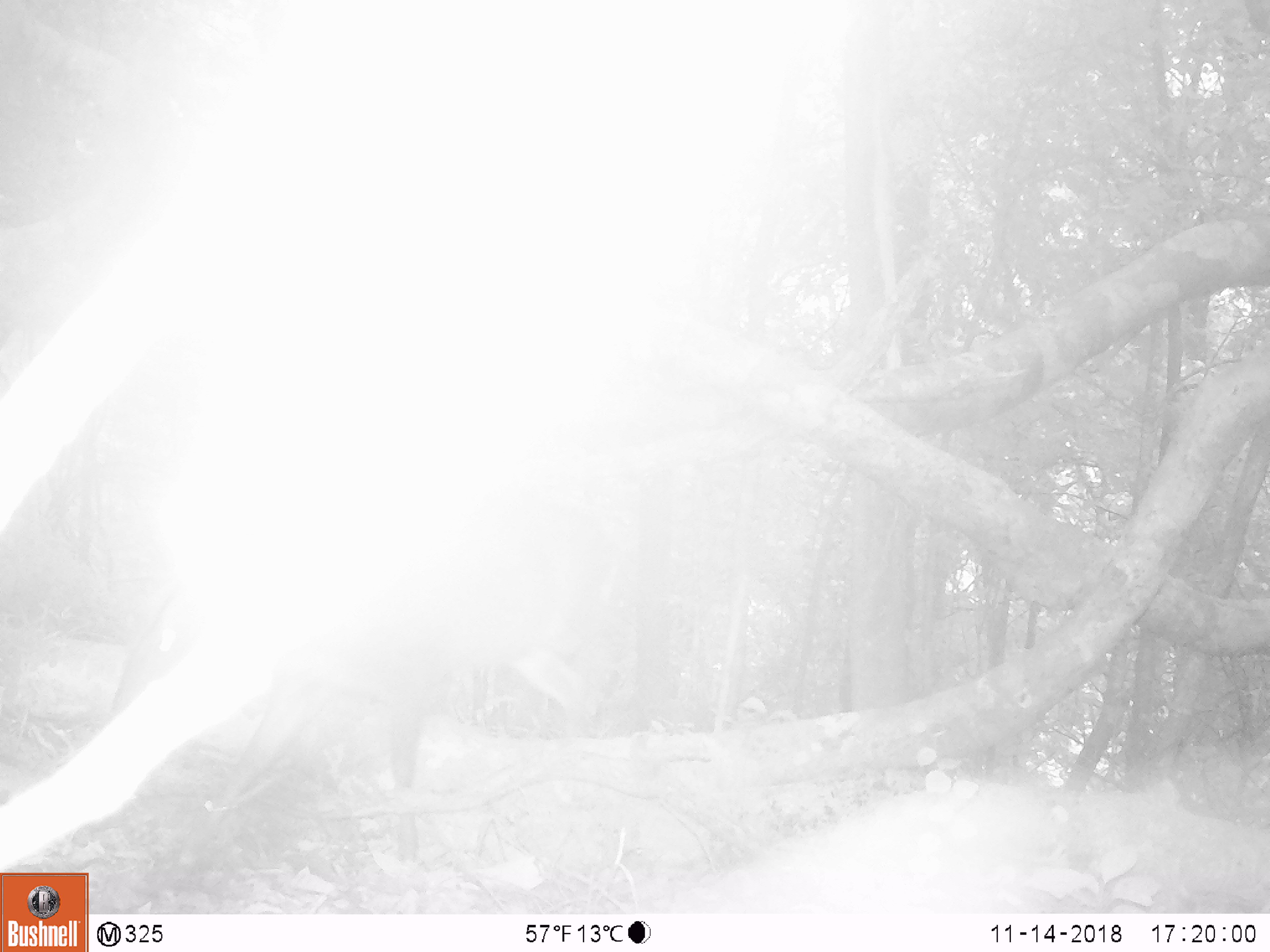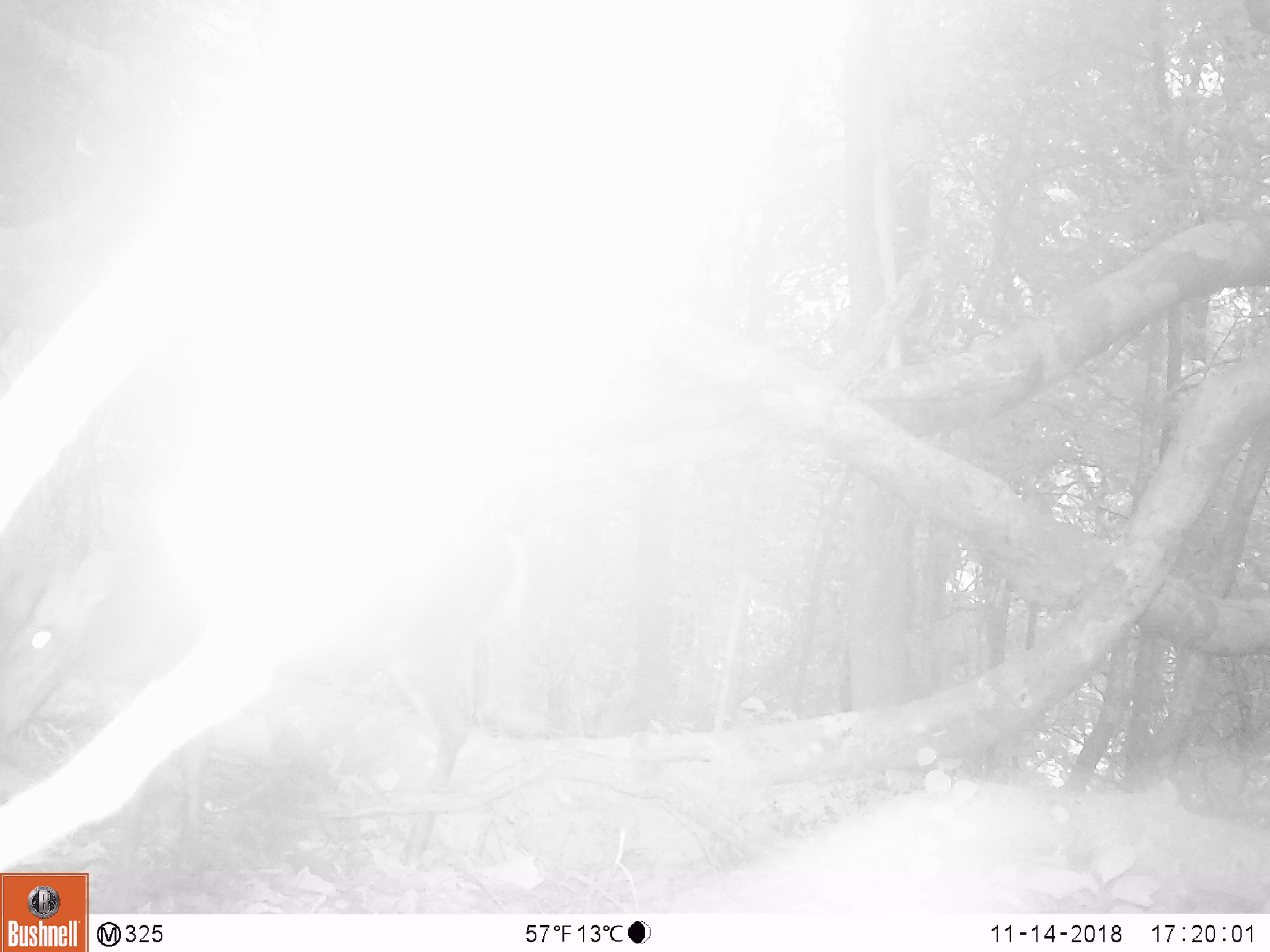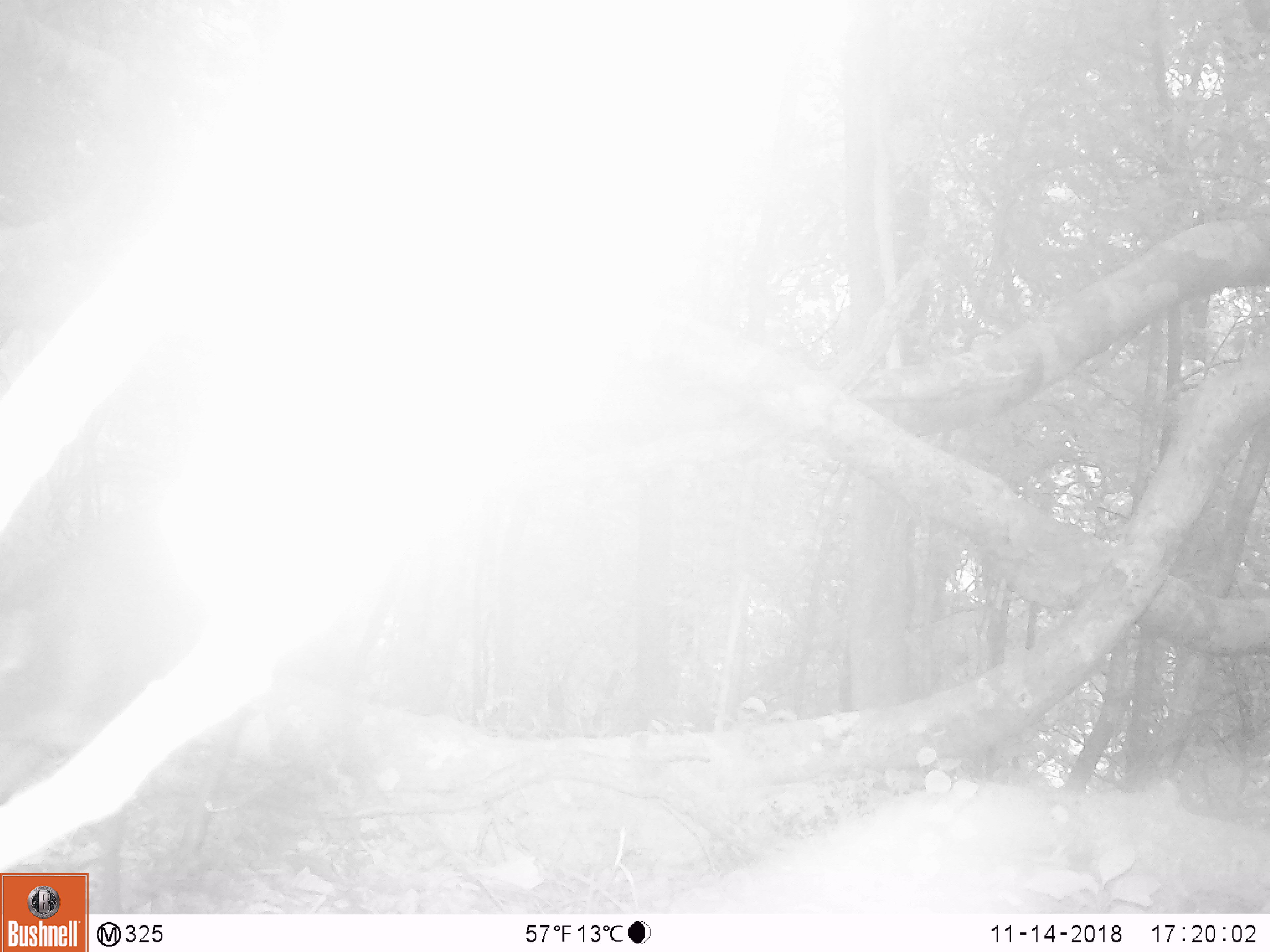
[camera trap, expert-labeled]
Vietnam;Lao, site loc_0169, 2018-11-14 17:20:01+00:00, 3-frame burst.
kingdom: Animalia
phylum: Chordata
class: Mammalia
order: Artiodactyla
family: Cervidae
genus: Muntiacus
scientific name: Muntiacus rooseveltorum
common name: roosevelt's muntjac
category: roosevelts muntjac group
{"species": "roosevelts muntjac group (roosevelt's muntjac) (Muntiacus rooseveltorum)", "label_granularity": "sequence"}